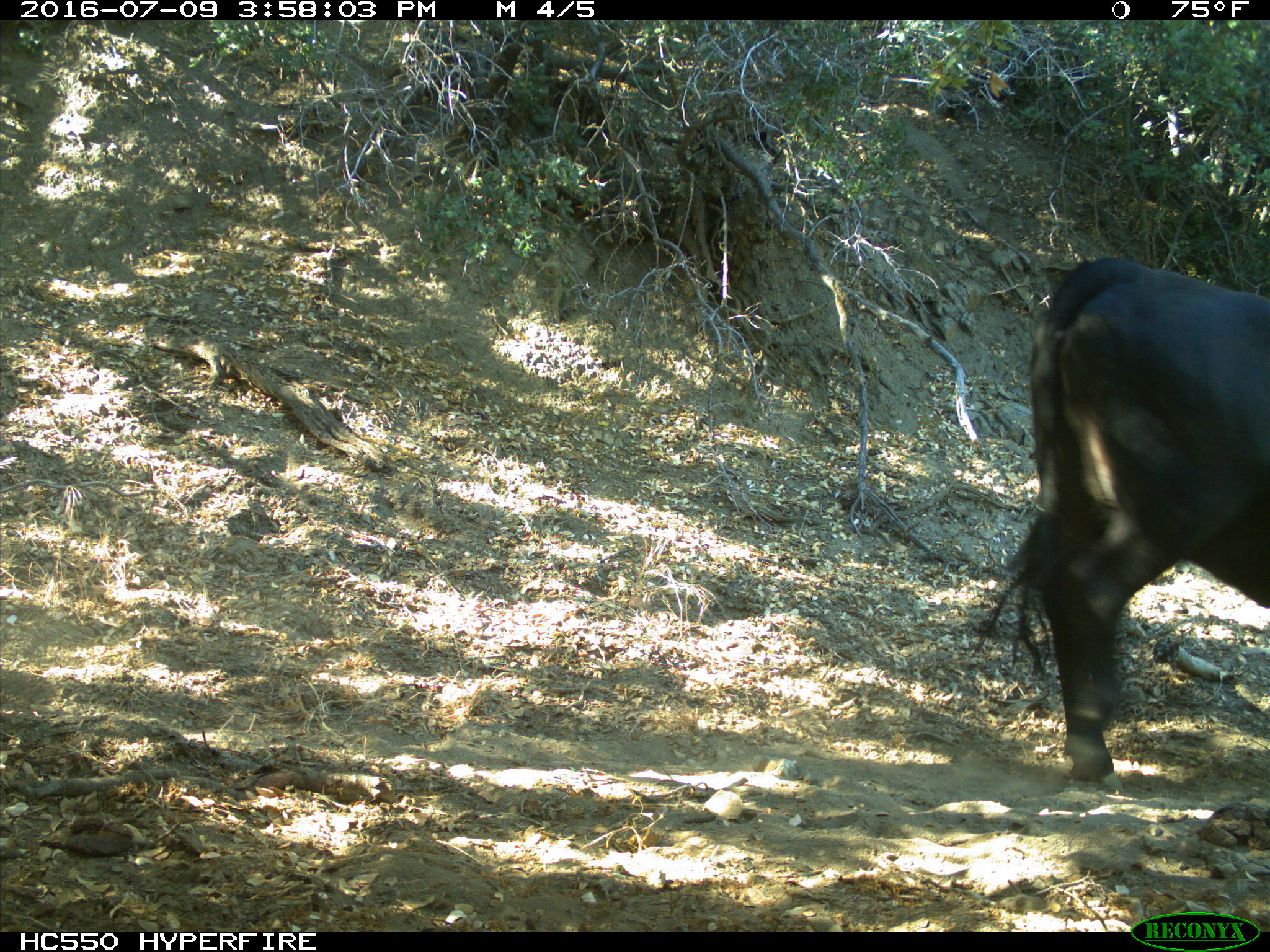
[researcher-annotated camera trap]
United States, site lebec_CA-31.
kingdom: Animalia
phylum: Chordata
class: Mammalia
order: Artiodactyla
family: Bovidae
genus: Bos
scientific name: Bos taurus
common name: domestic cow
Bos taurus (domestic cow).